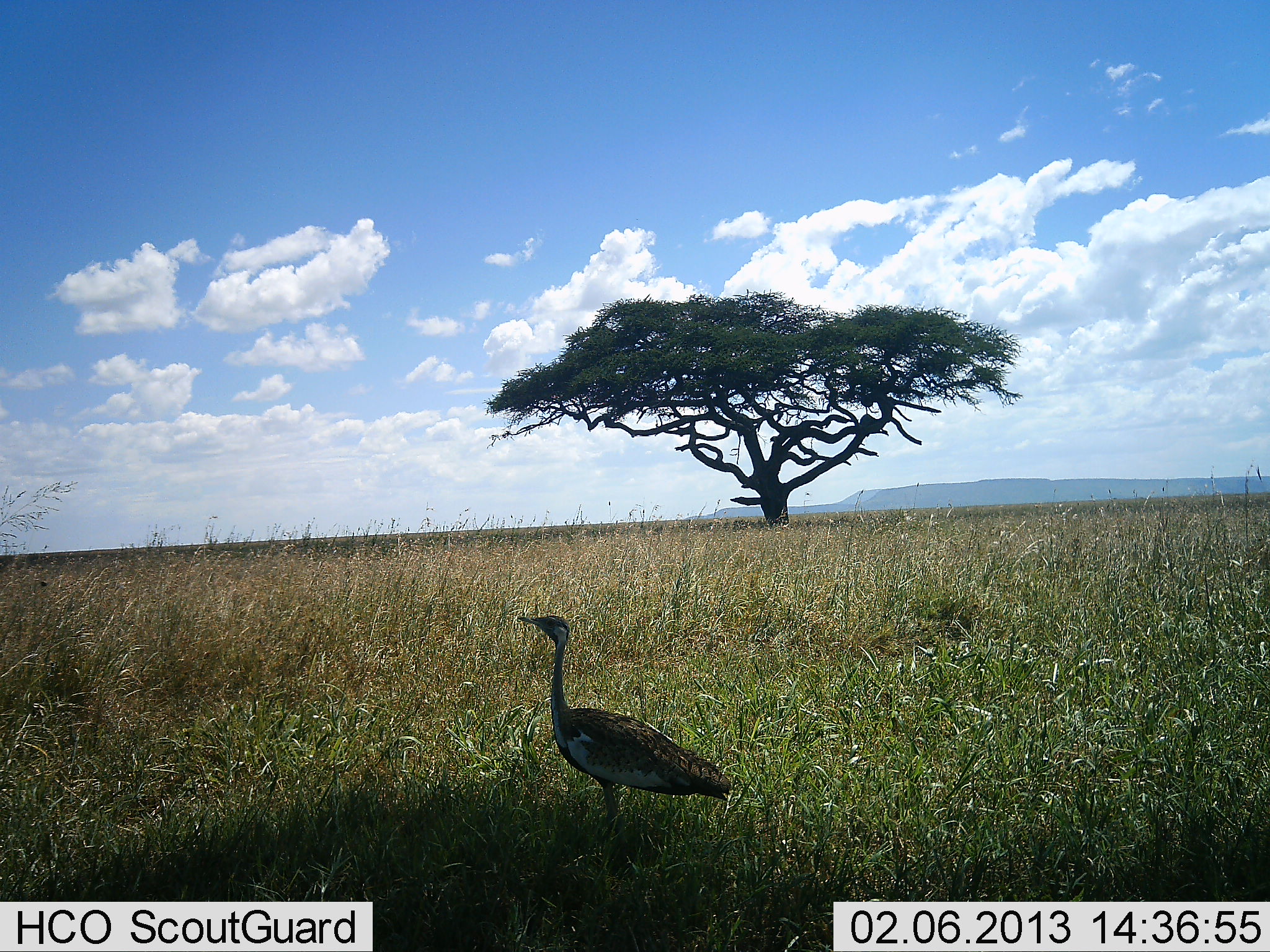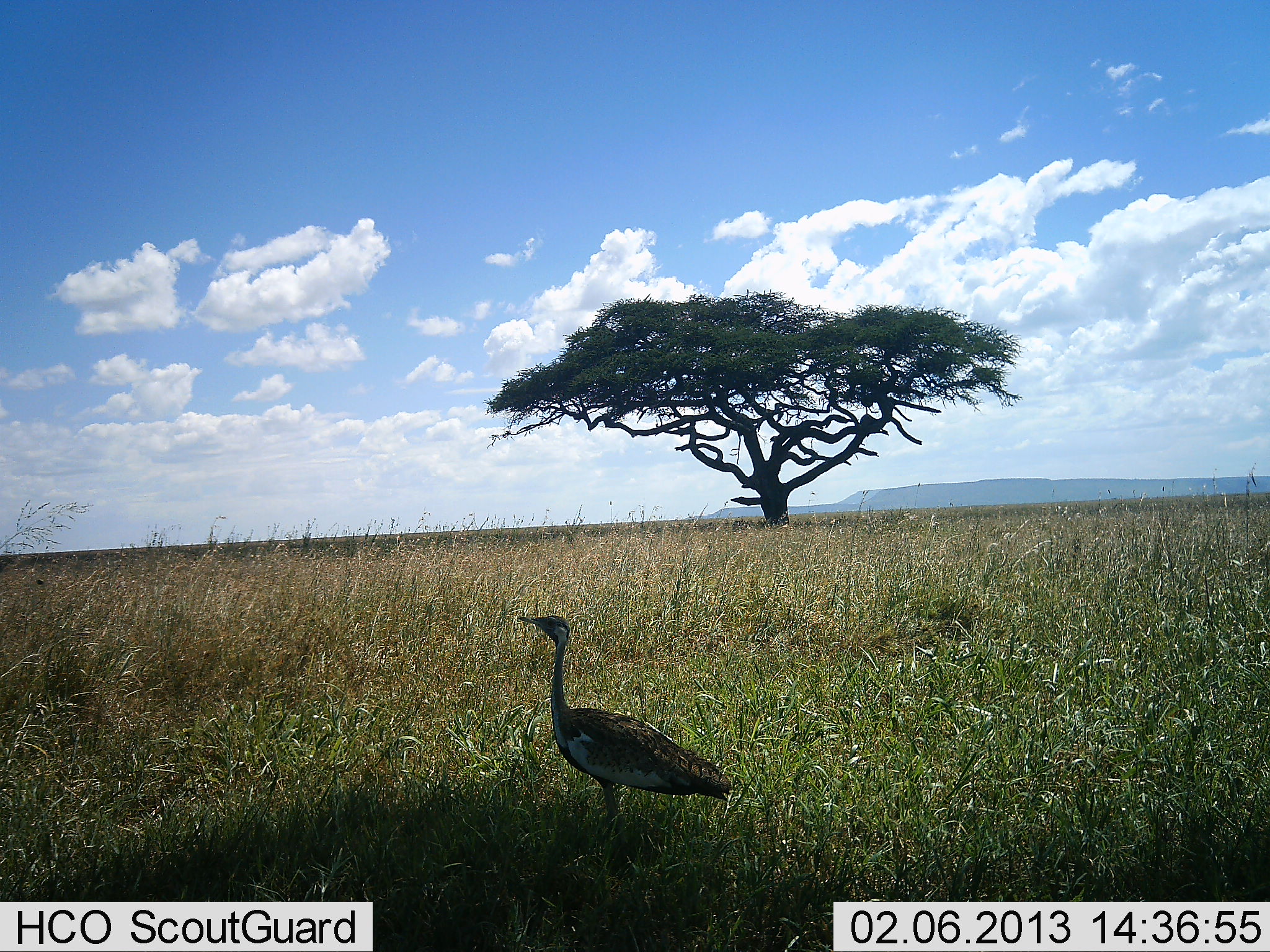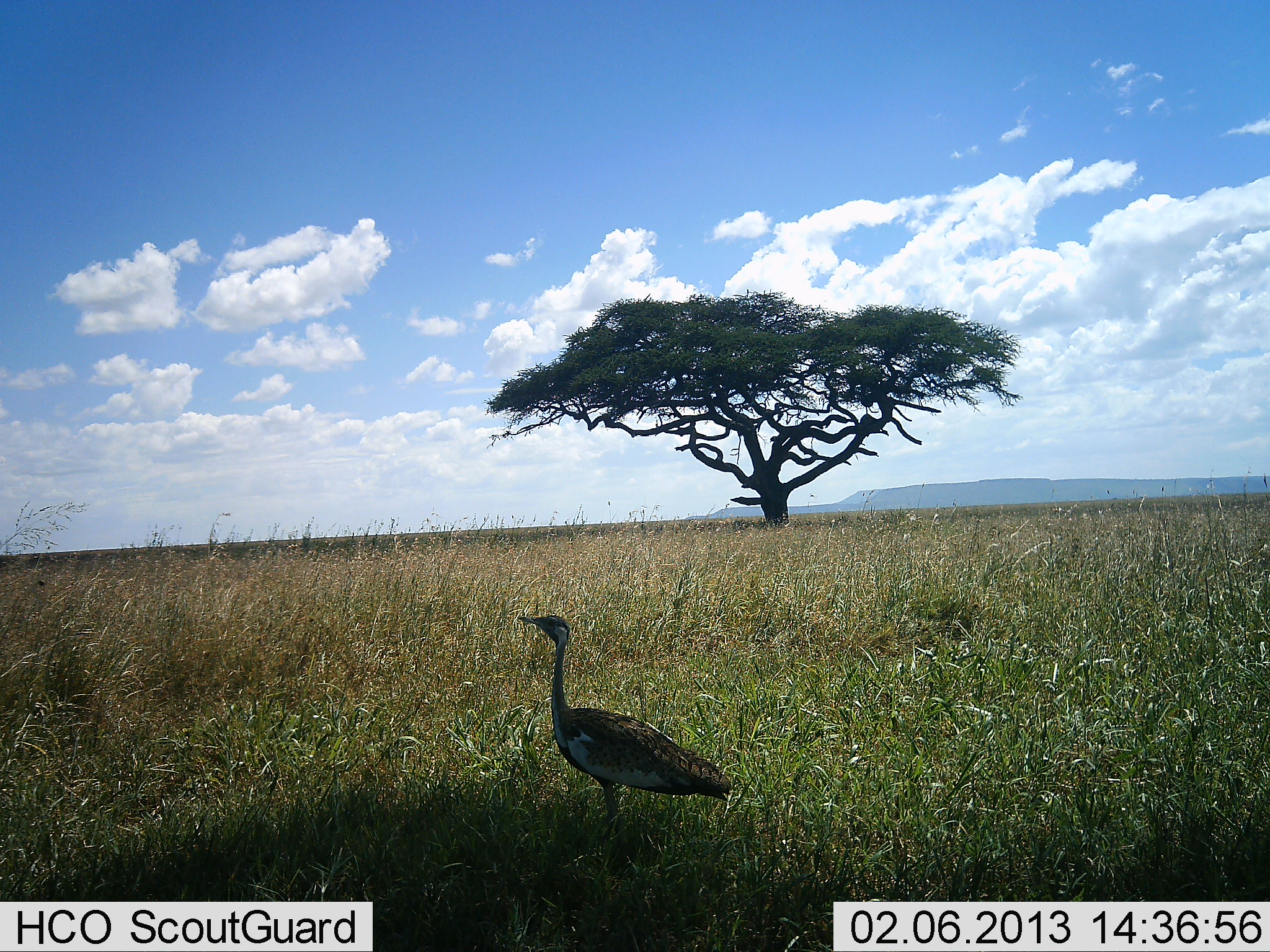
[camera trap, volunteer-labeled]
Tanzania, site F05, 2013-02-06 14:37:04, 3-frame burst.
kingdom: Animalia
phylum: Chordata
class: Aves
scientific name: Aves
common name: bird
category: otherbird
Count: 1.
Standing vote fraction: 100%.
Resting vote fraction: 0%.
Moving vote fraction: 0%.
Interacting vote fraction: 0%.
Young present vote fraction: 0%.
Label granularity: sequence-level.